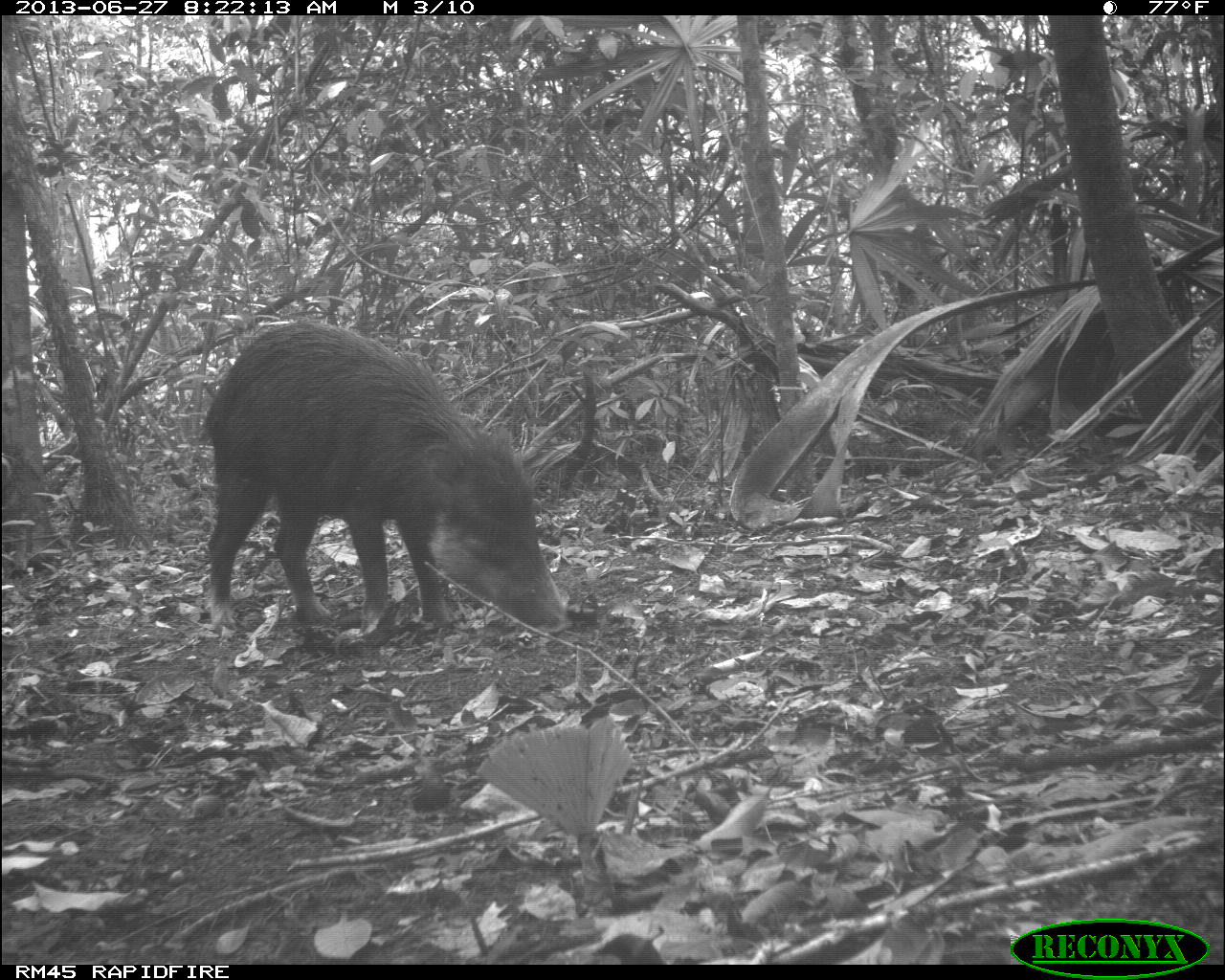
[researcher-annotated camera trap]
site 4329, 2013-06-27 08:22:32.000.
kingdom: Animalia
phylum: Chordata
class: Mammalia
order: Artiodactyla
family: Tayassuidae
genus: Tayassu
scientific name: Tayassu pecari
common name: white-lipped peccary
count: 3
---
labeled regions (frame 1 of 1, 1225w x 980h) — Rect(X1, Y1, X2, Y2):
tayassu pecari: Rect(196, 316, 565, 637)